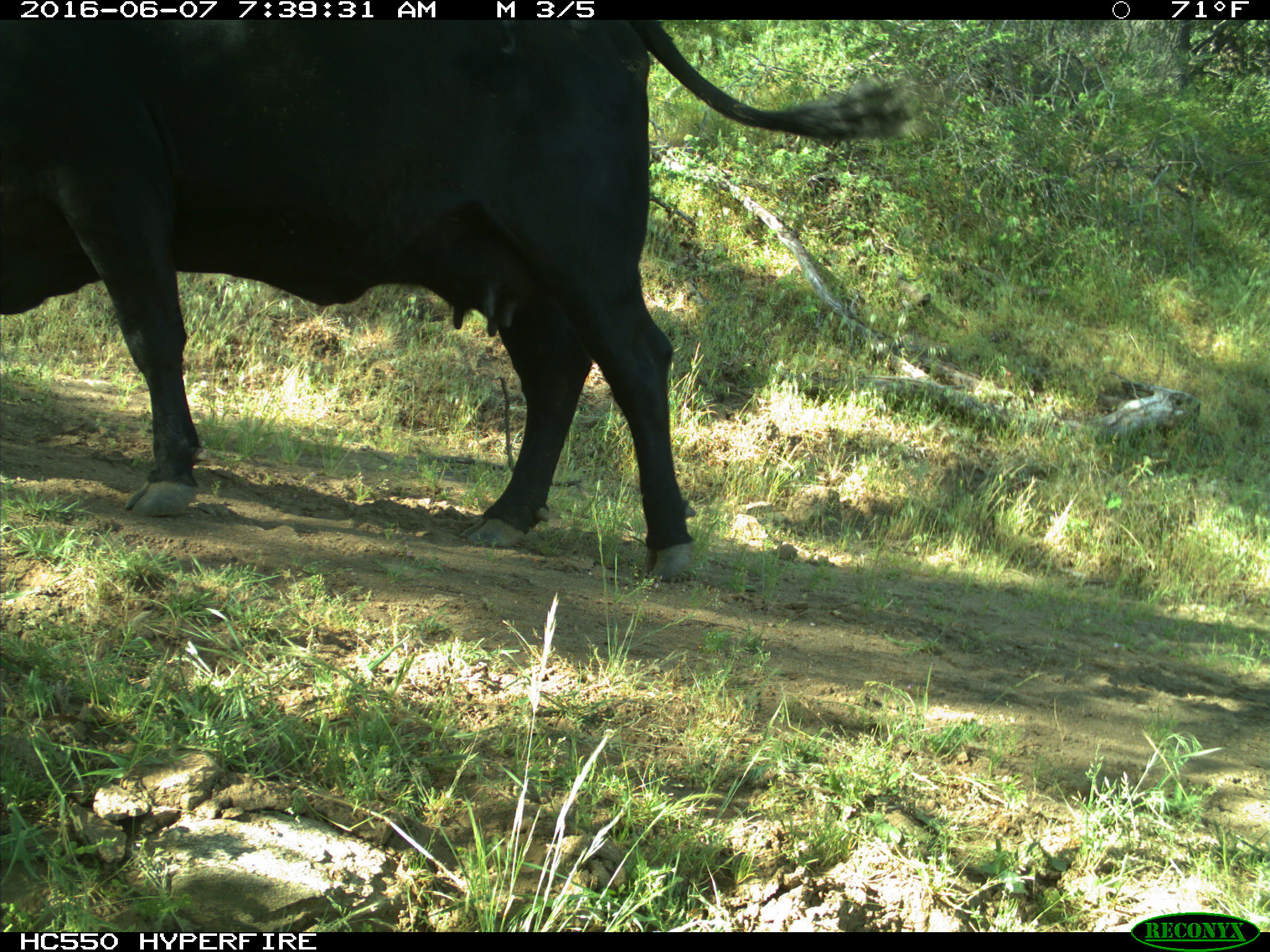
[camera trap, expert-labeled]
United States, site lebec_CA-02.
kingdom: Animalia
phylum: Chordata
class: Mammalia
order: Artiodactyla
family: Bovidae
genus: Bos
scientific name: Bos taurus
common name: domestic cow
Bos taurus (domestic cow).